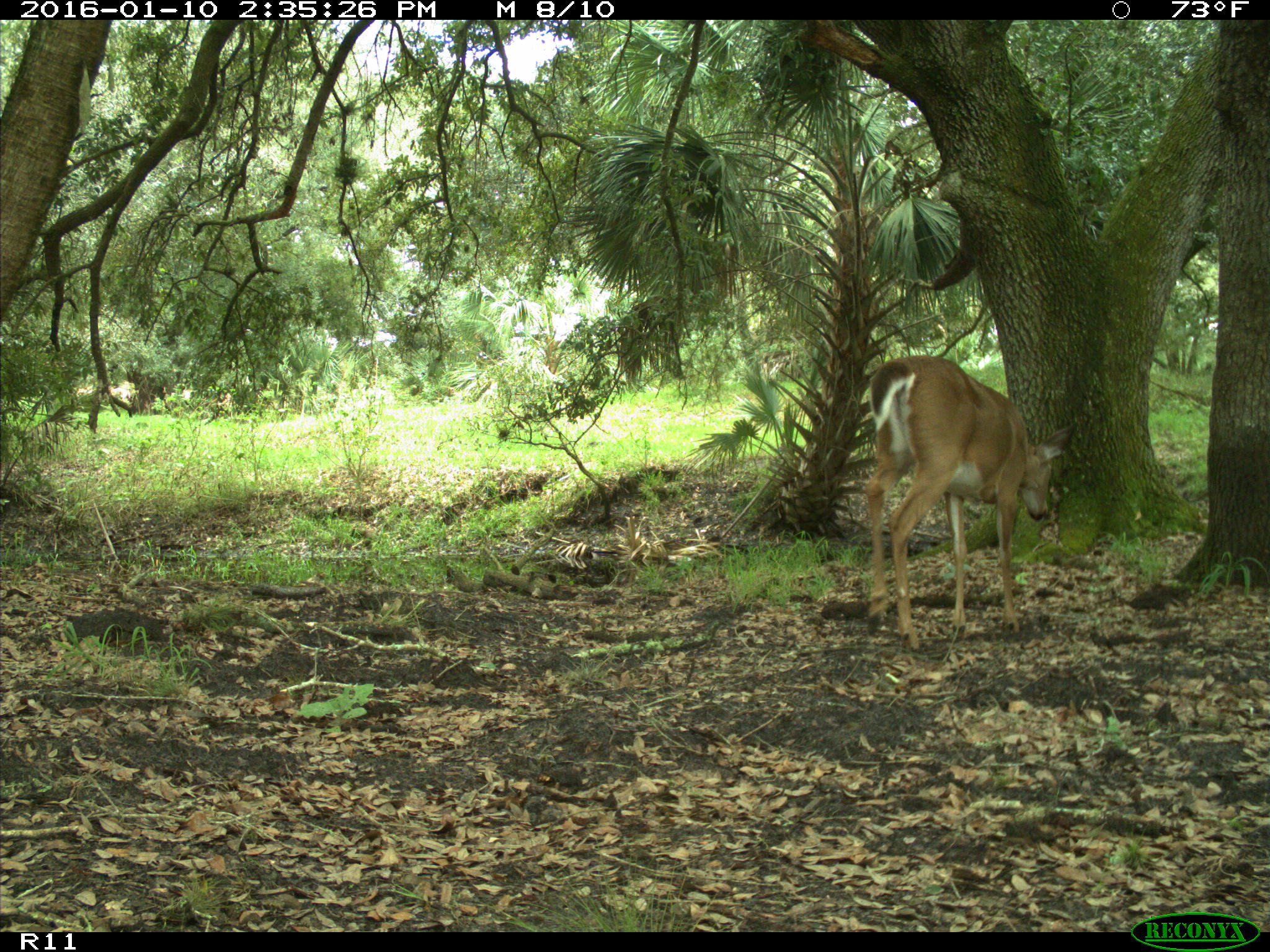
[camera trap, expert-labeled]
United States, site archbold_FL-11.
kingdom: Animalia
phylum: Chordata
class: Mammalia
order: Artiodactyla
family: Cervidae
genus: Odocoileus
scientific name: Odocoileus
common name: deer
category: unidentified deer